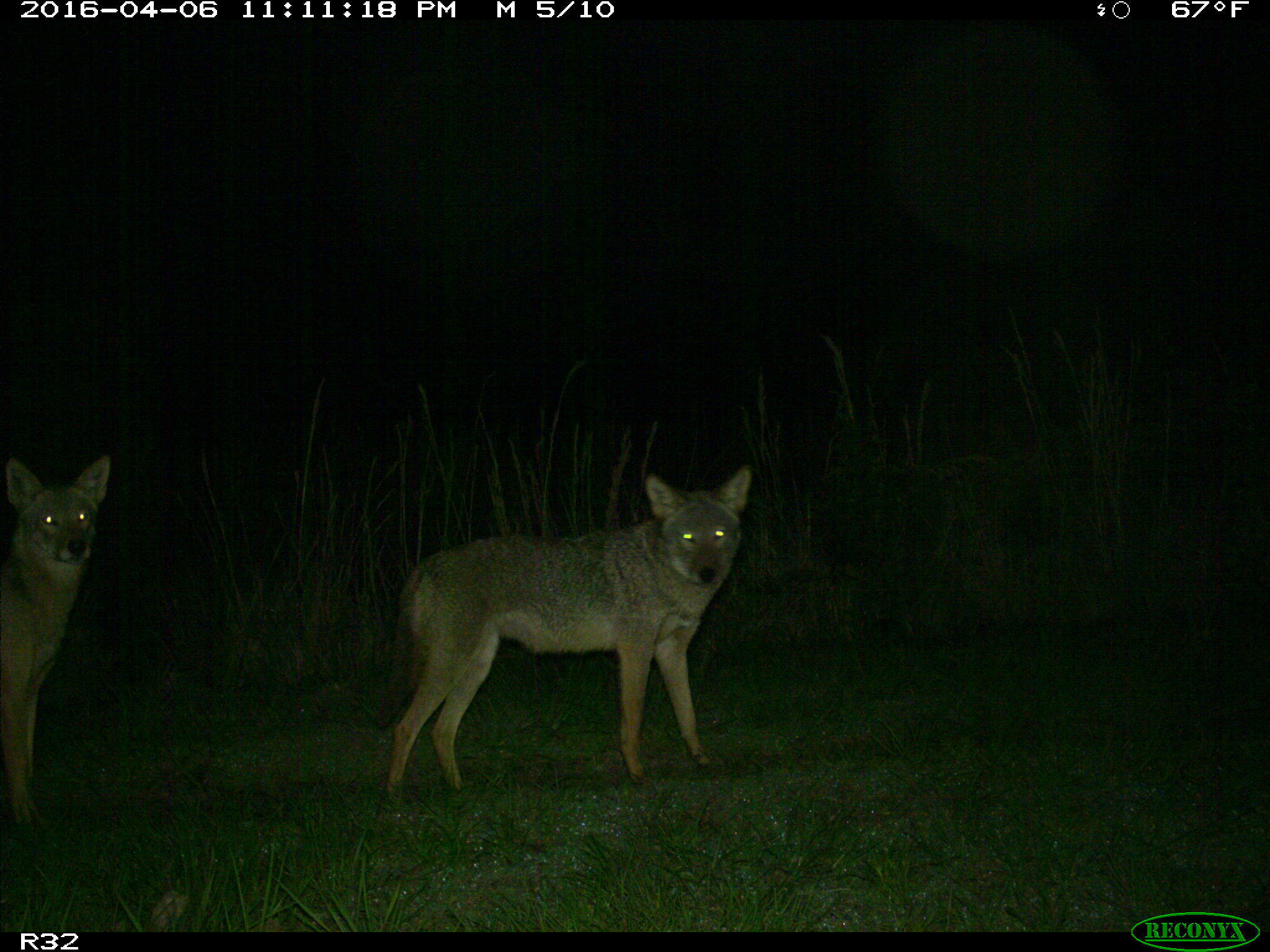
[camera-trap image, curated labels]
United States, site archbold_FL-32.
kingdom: Animalia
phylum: Chordata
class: Mammalia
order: Carnivora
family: Canidae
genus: Canis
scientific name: Canis latrans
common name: coyote